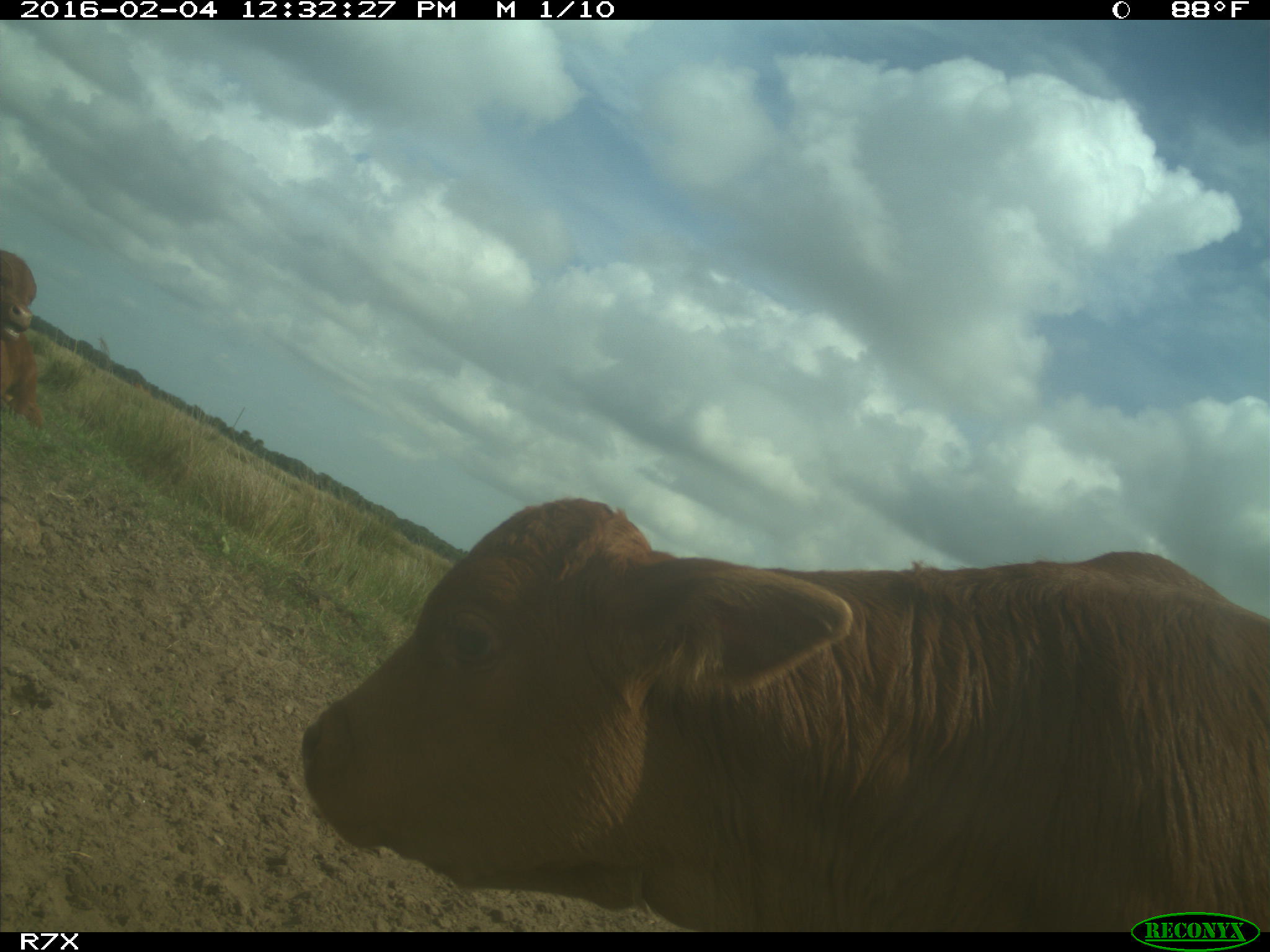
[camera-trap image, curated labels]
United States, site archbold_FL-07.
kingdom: Animalia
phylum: Chordata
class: Mammalia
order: Artiodactyla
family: Bovidae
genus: Bos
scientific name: Bos taurus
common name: domestic cow